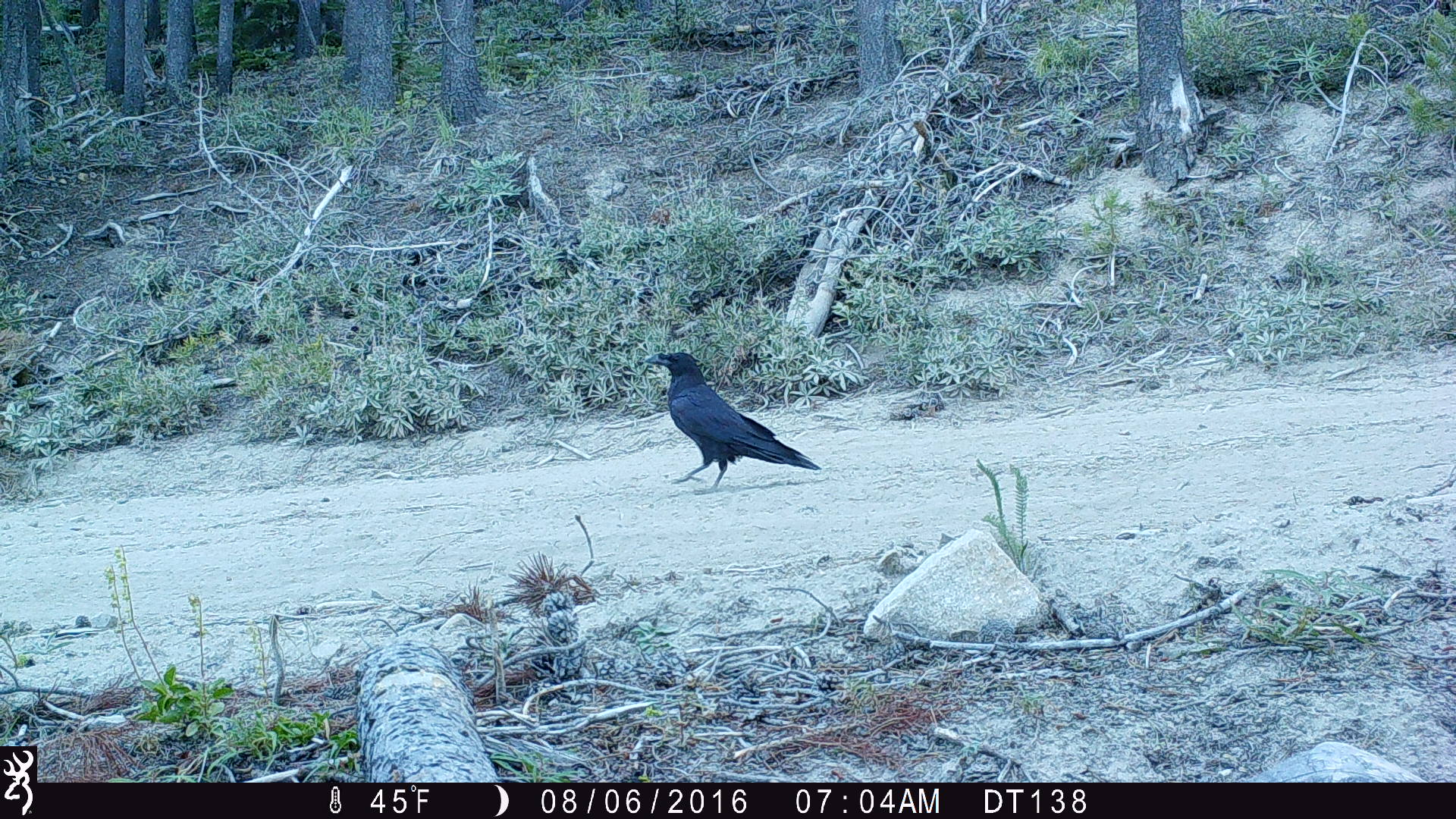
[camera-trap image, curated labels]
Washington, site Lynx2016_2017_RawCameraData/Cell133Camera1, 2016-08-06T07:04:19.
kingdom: Animalia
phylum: Chordata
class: Aves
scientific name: Aves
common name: birds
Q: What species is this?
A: Aves (birds).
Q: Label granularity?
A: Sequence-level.